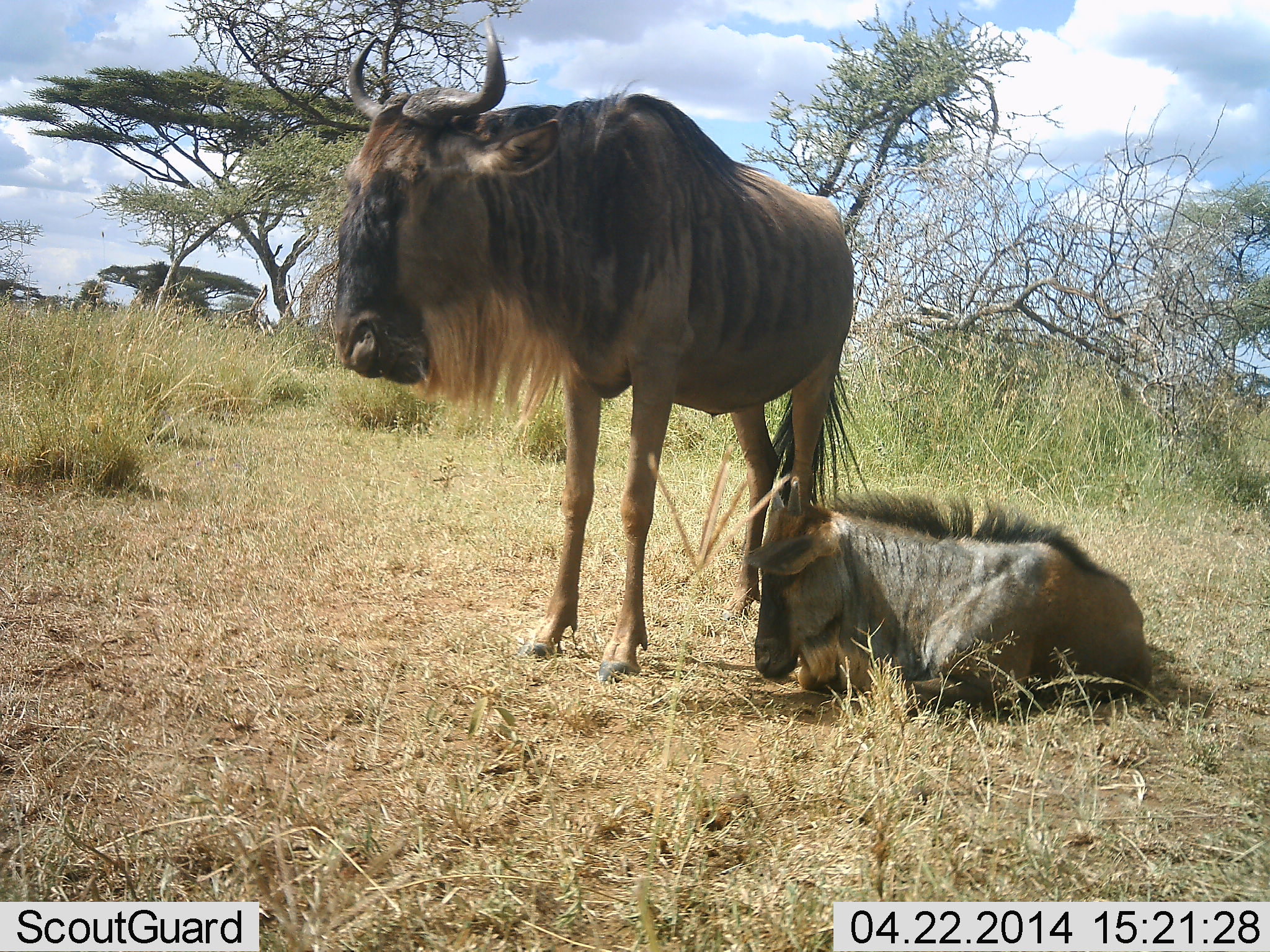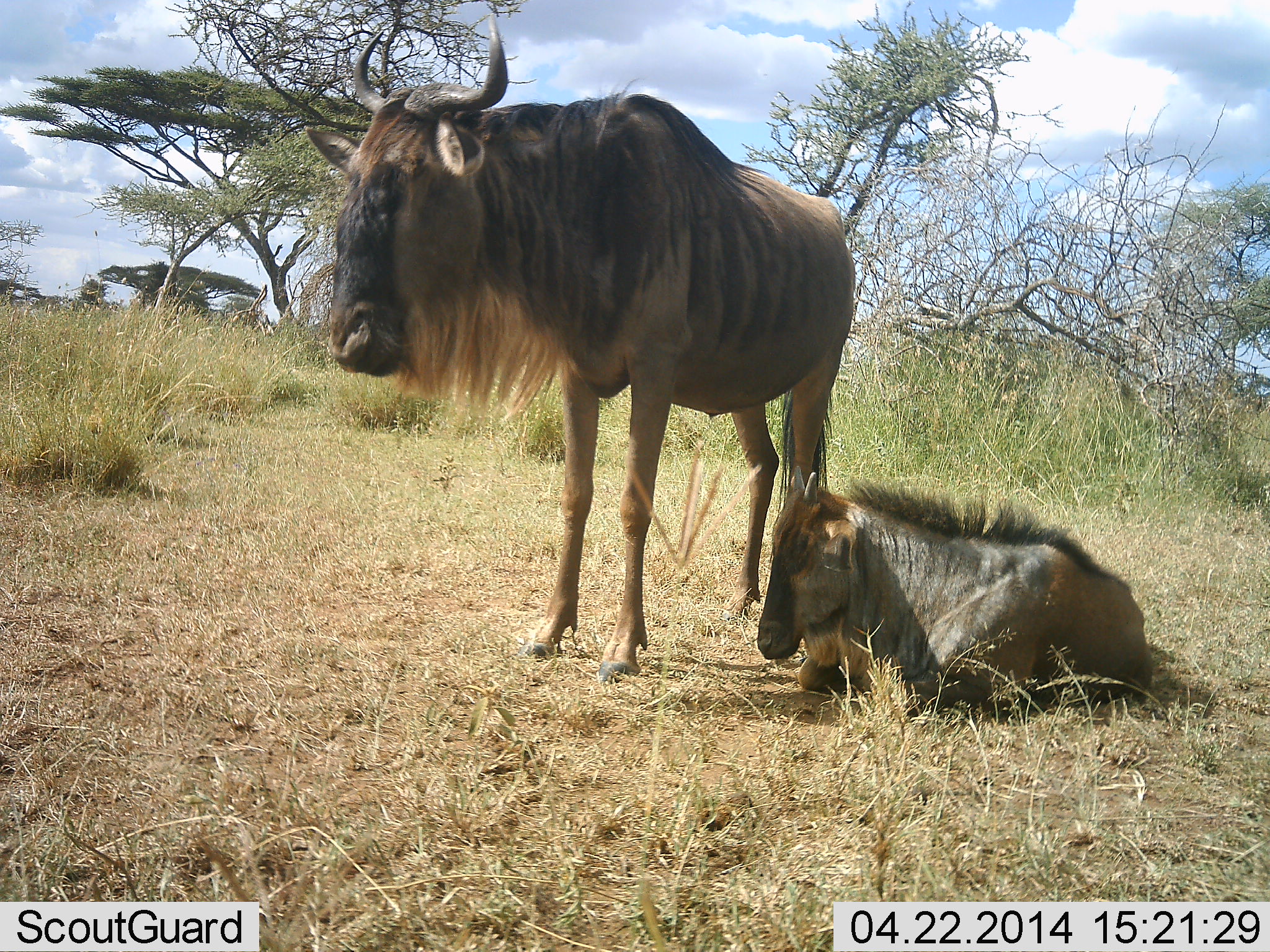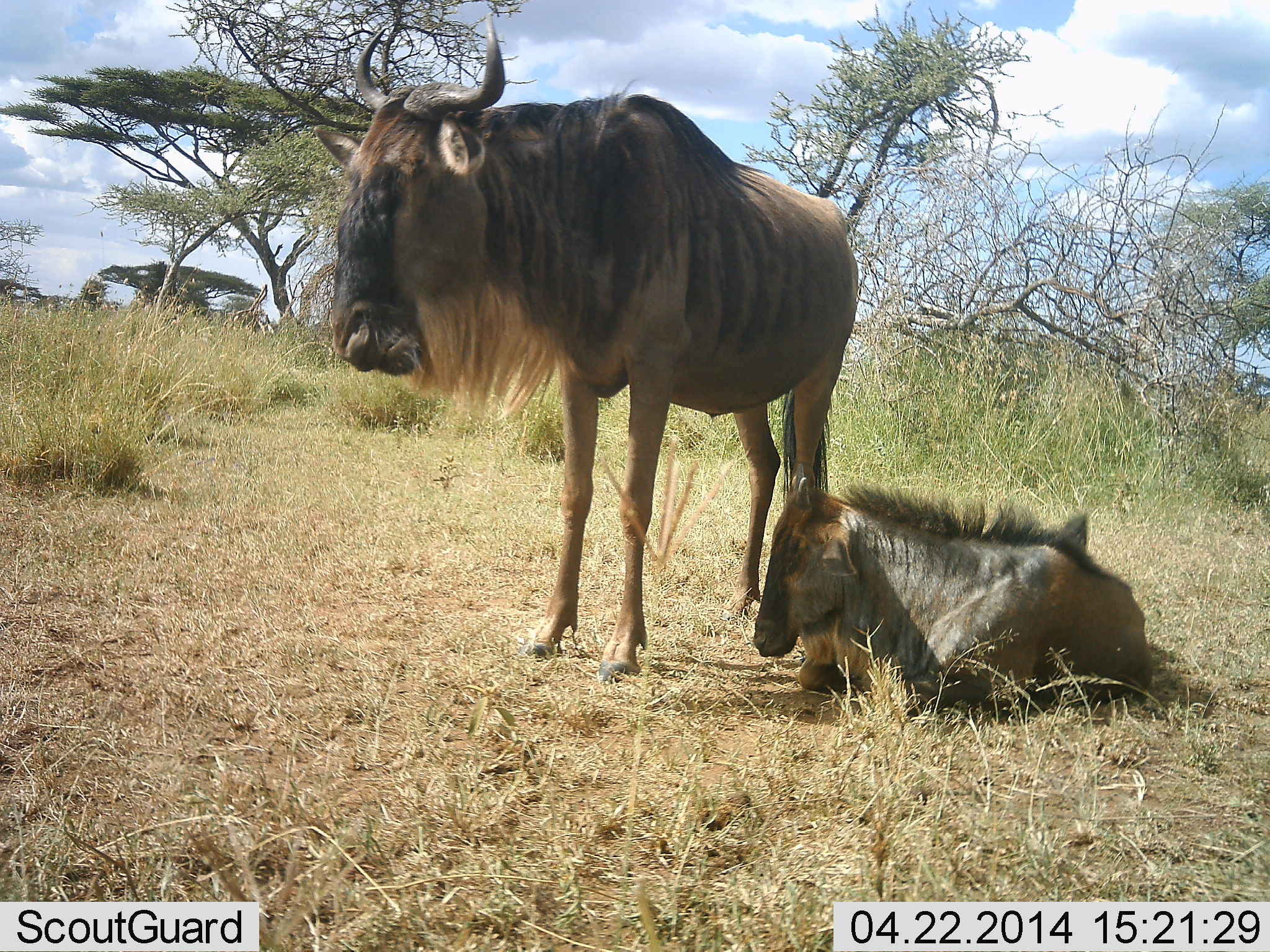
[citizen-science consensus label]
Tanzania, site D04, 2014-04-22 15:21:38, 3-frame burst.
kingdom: Animalia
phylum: Chordata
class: Mammalia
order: Artiodactyla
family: Bovidae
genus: Connochaetes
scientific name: Connochaetes taurinus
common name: blue wildebeest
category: wildebeest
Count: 2.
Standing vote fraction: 81%.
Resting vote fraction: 95%.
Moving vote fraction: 0%.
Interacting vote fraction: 0%.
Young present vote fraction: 84%.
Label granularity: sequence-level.